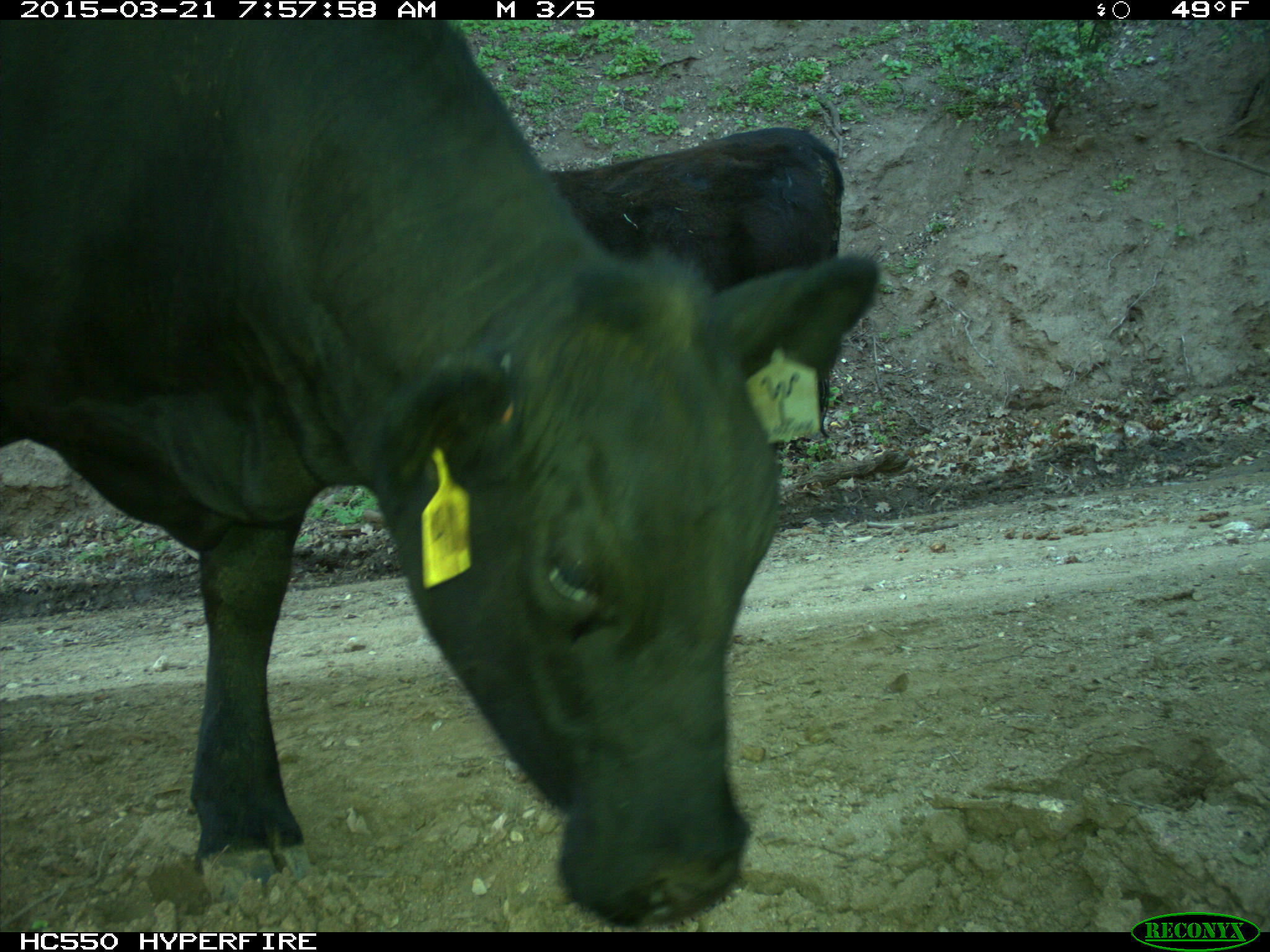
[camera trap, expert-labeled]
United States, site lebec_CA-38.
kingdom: Animalia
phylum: Chordata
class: Mammalia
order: Artiodactyla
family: Bovidae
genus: Bos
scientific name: Bos taurus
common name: domestic cow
Bos taurus (domestic cow).